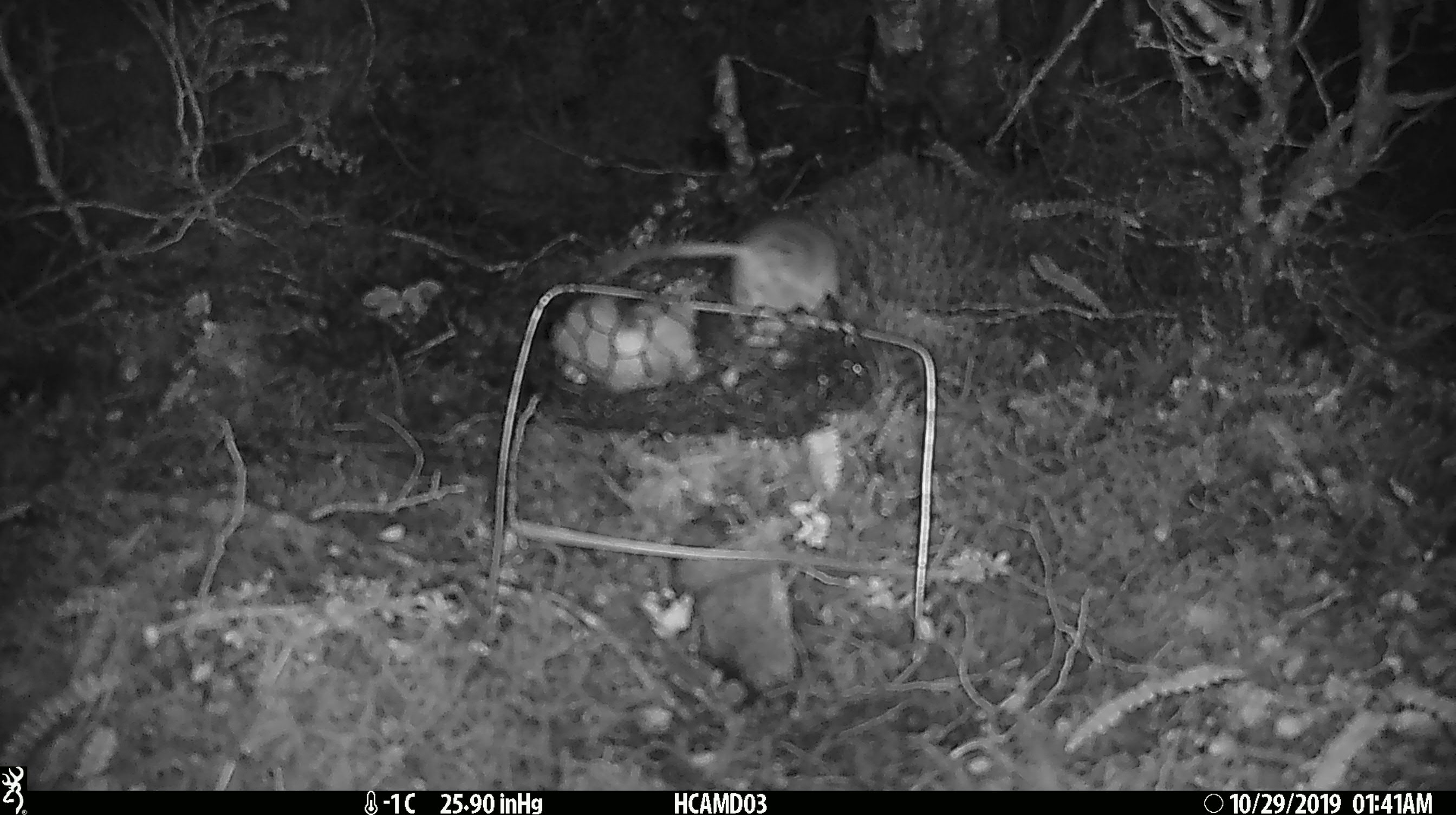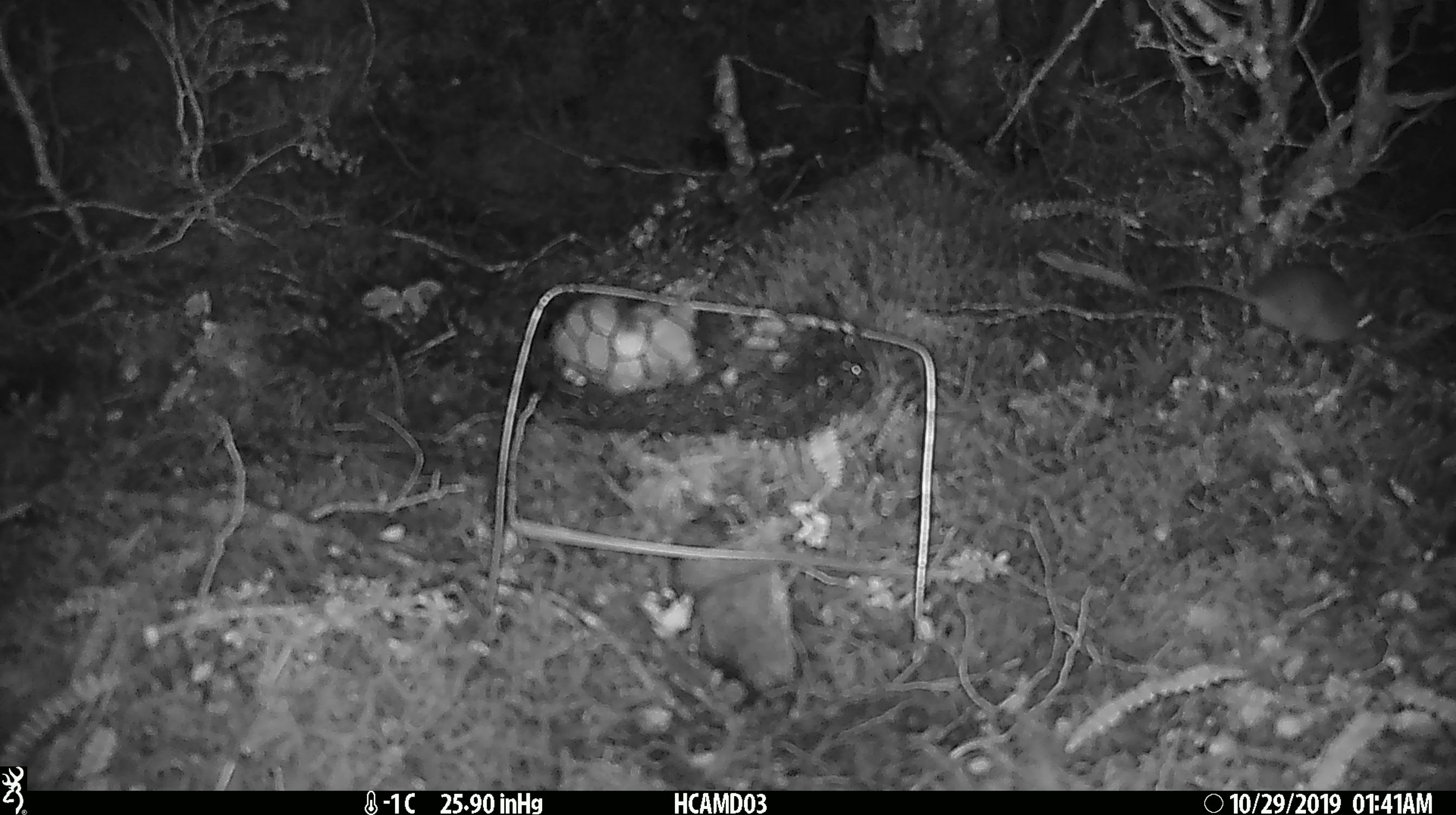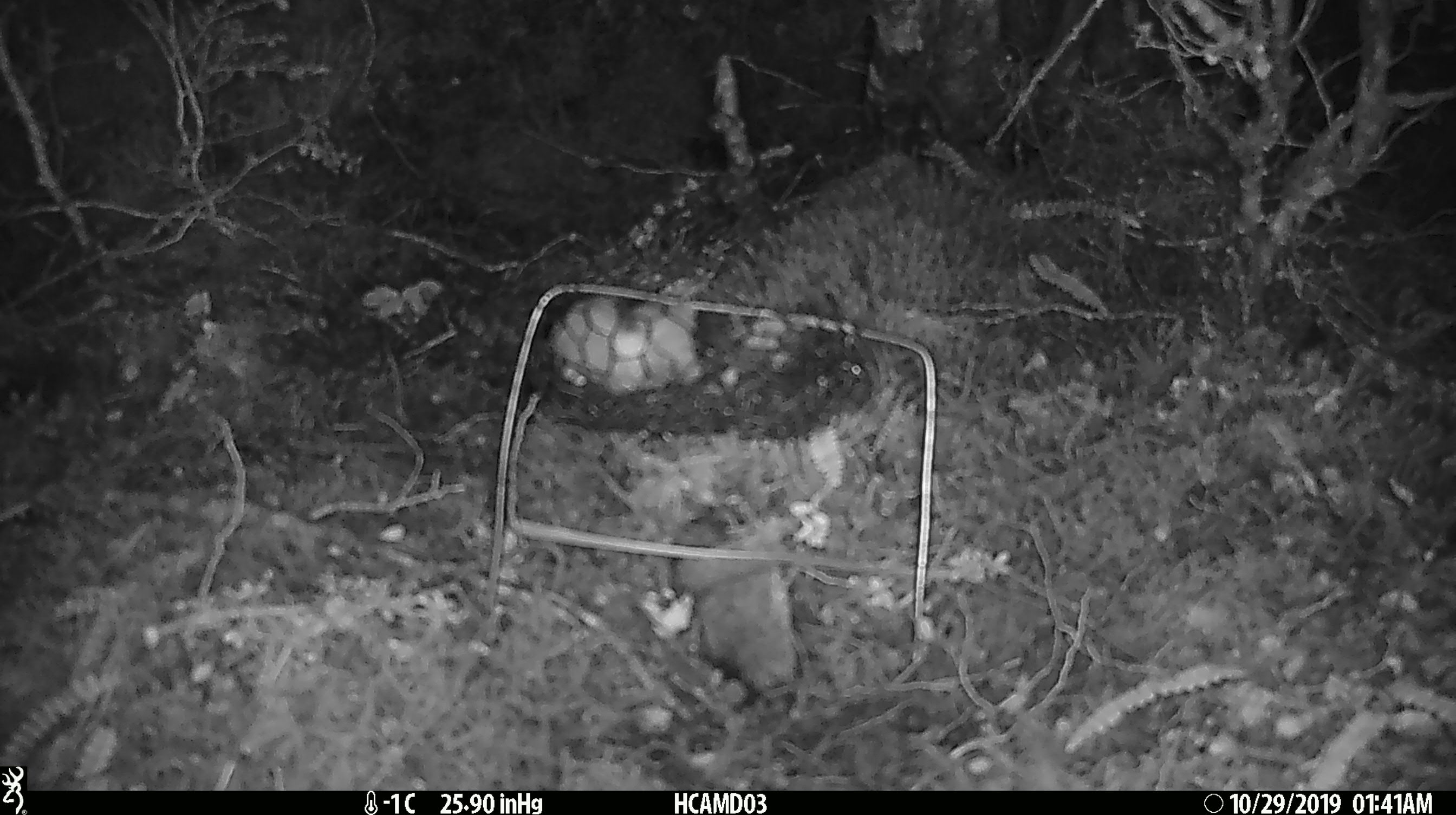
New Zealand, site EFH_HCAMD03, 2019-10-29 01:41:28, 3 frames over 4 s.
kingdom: Animalia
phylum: Chordata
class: Mammalia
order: Rodentia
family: Muridae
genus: Mus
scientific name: Mus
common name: mouse